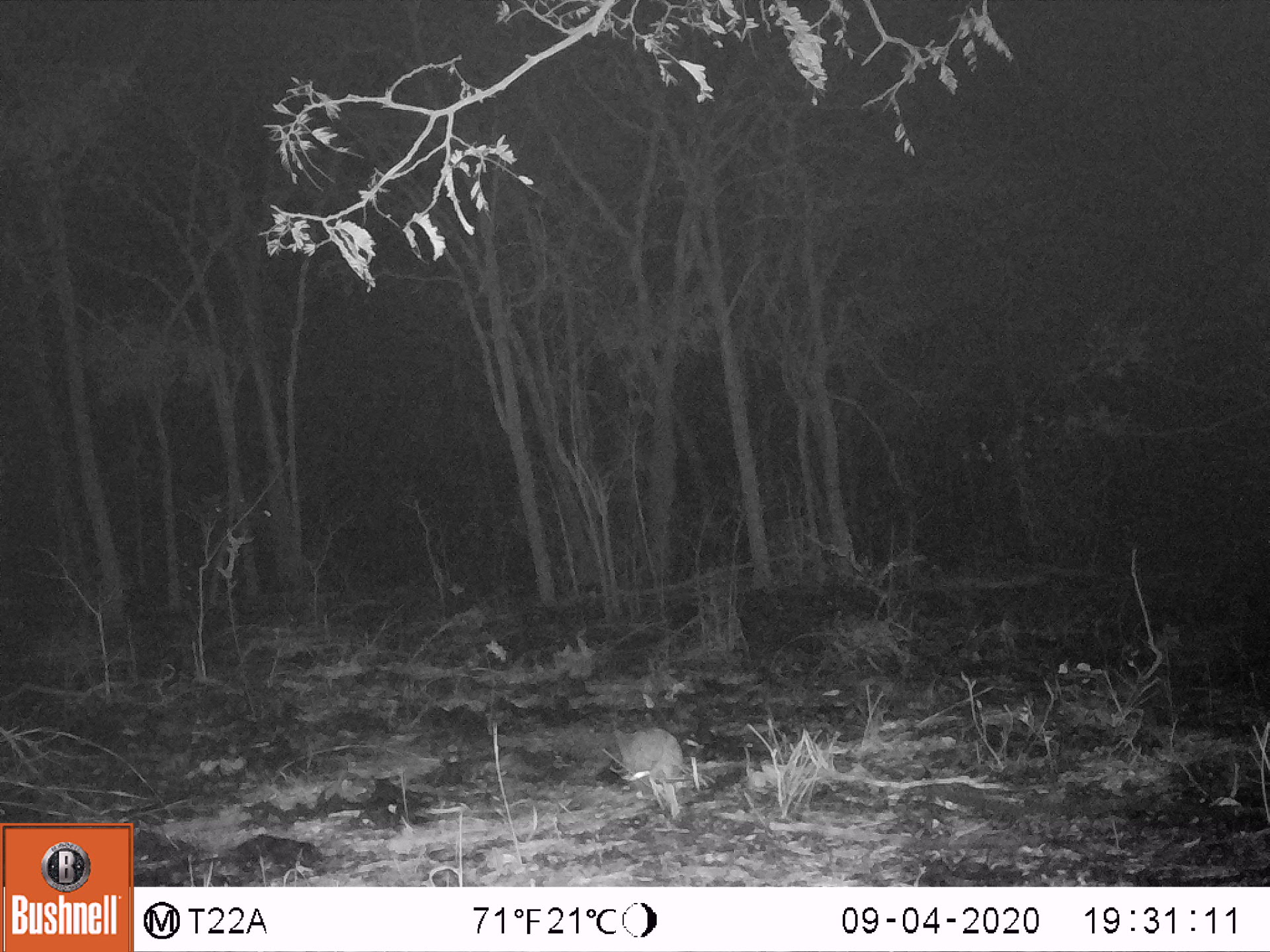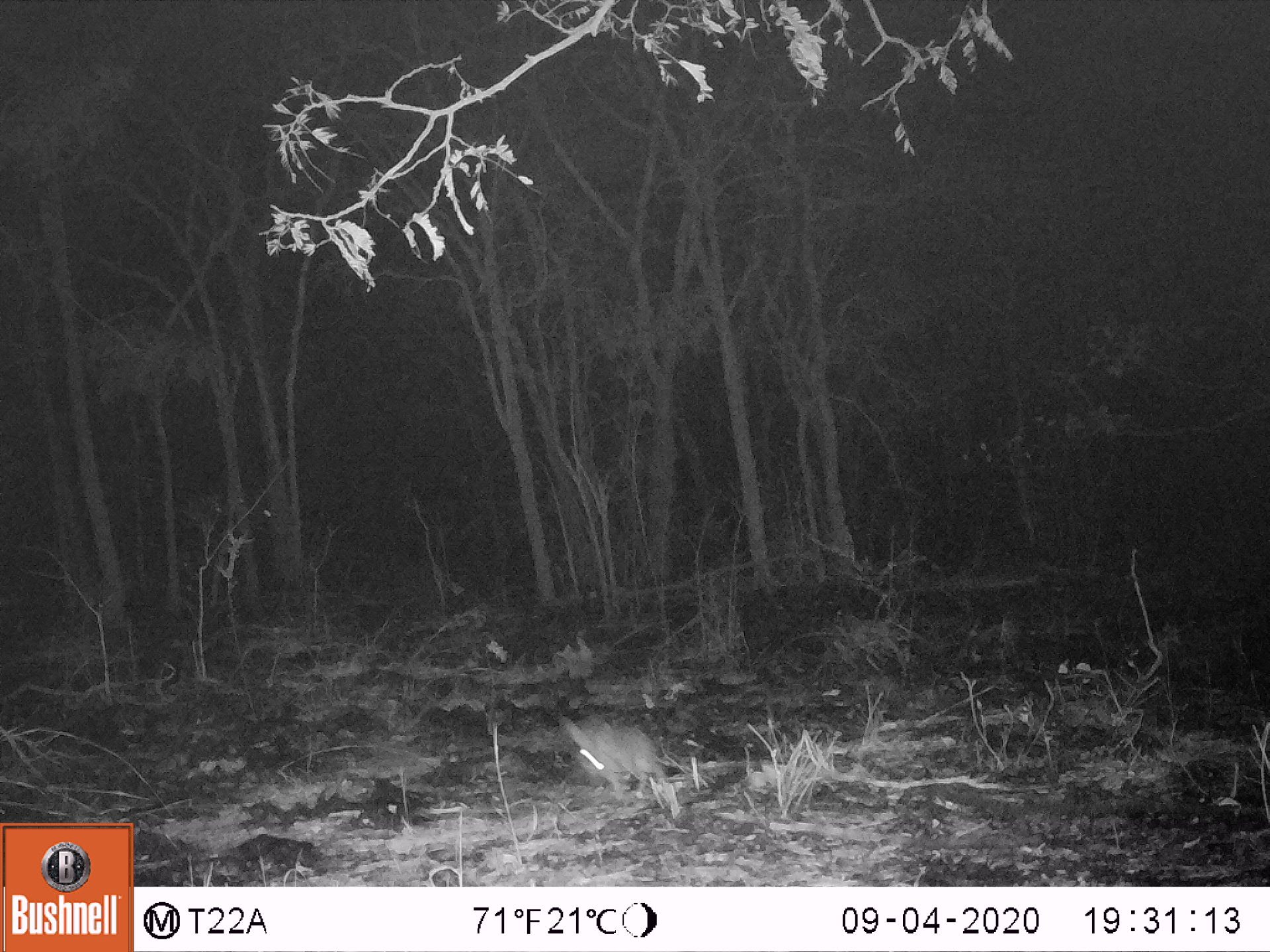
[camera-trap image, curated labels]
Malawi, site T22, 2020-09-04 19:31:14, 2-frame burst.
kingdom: Animalia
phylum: Chordata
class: Mammalia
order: Lagomorpha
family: Leporidae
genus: Lepus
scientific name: Lepus saxatilis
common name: scrub hare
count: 1